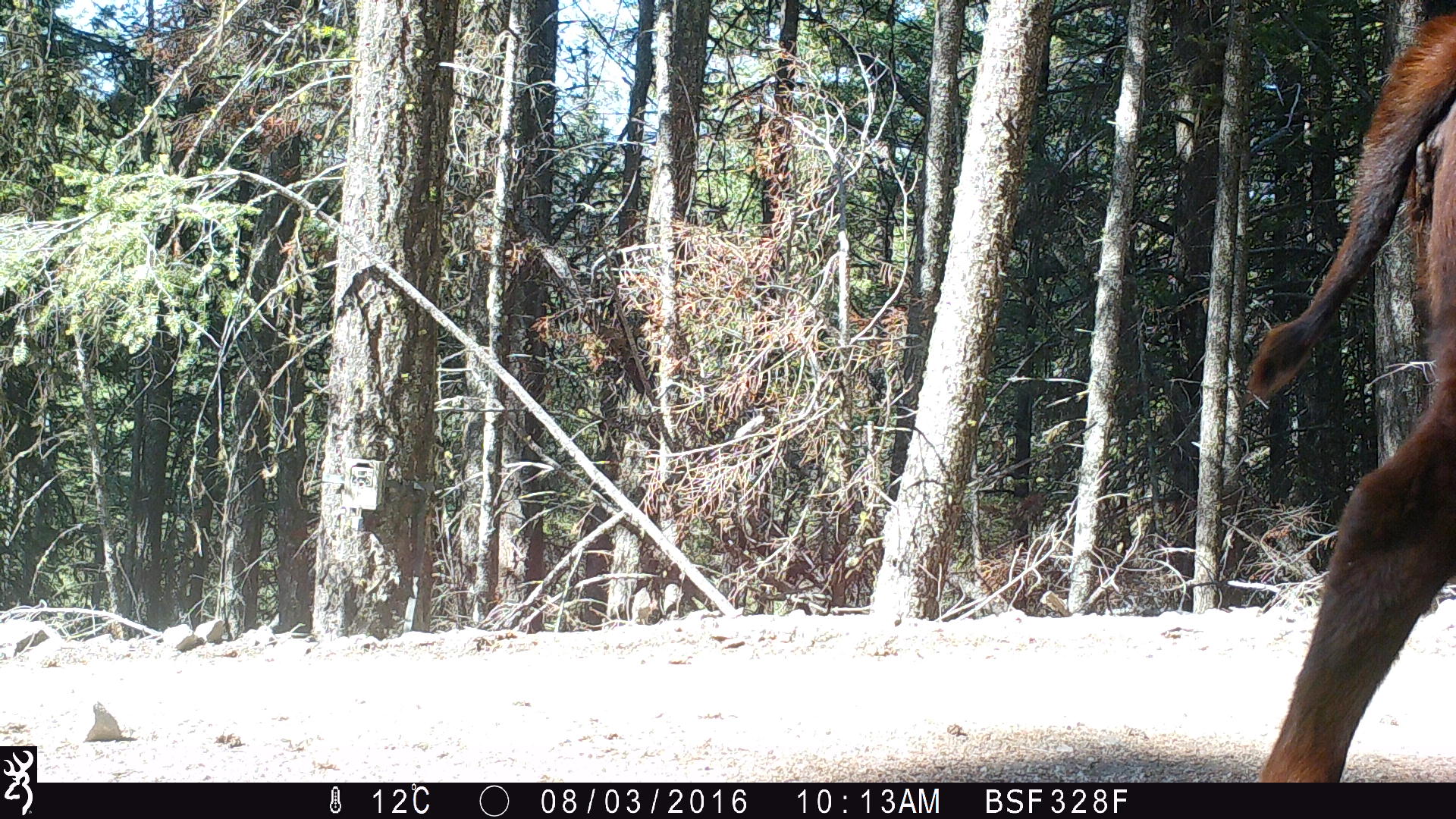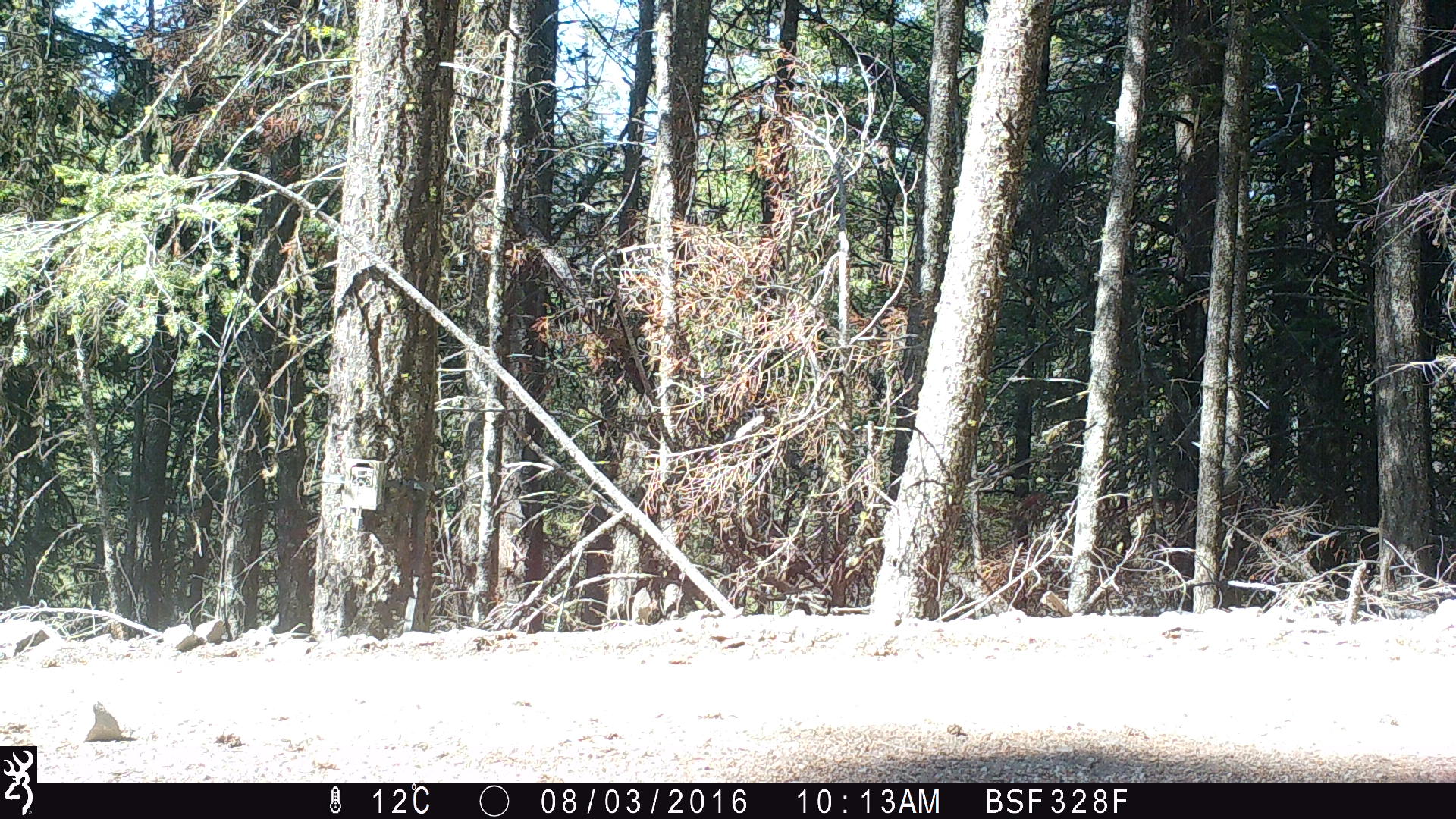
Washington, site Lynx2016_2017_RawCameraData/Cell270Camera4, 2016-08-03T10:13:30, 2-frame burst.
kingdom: Animalia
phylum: Chordata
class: Mammalia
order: Artiodactyla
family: Bovidae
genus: Bos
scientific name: Bos taurus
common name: domestic cattle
Domestic cattle (Bos taurus). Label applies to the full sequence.